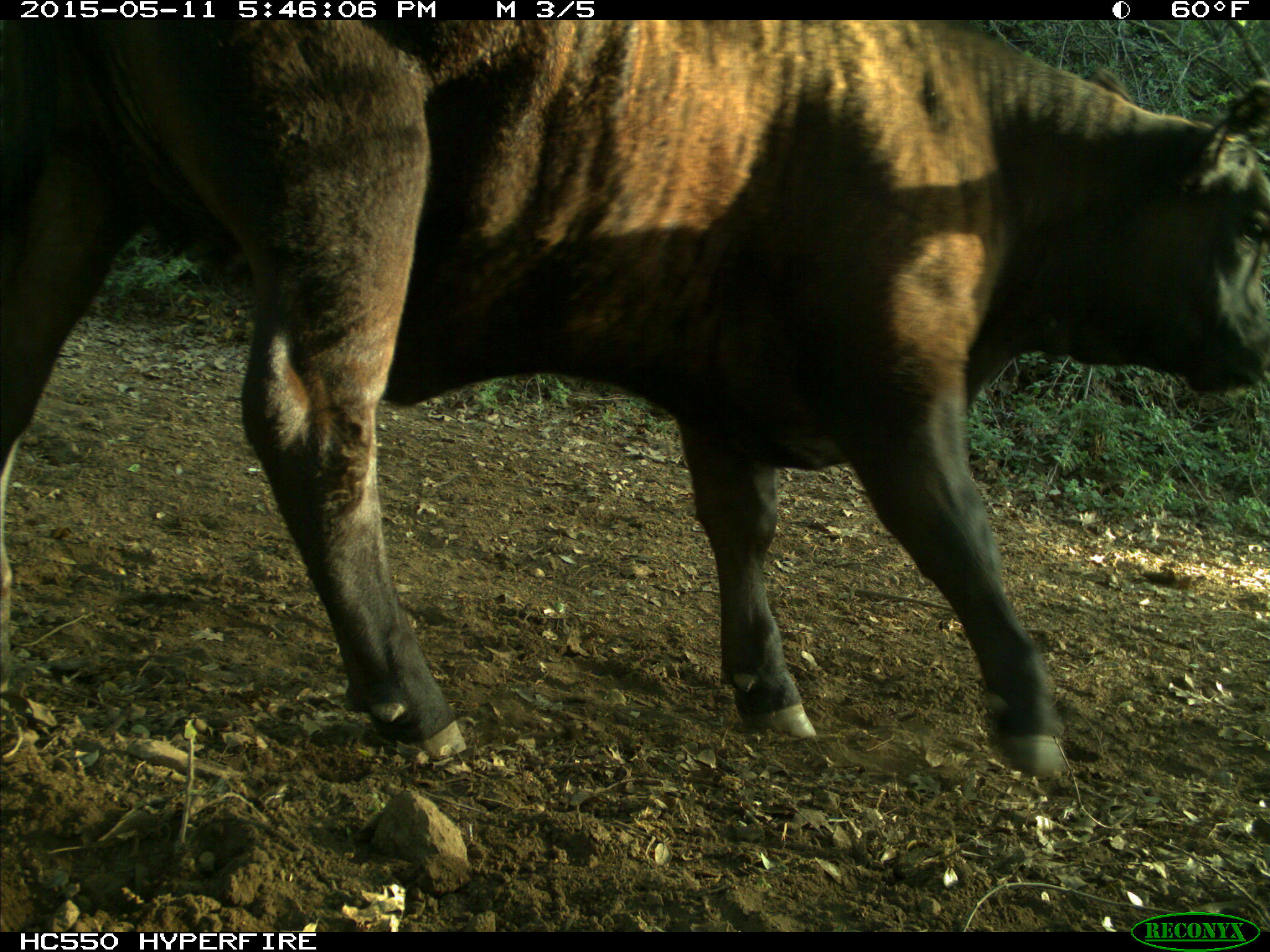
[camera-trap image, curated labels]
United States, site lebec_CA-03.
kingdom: Animalia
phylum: Chordata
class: Mammalia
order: Artiodactyla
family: Bovidae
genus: Bos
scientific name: Bos taurus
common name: domestic cow